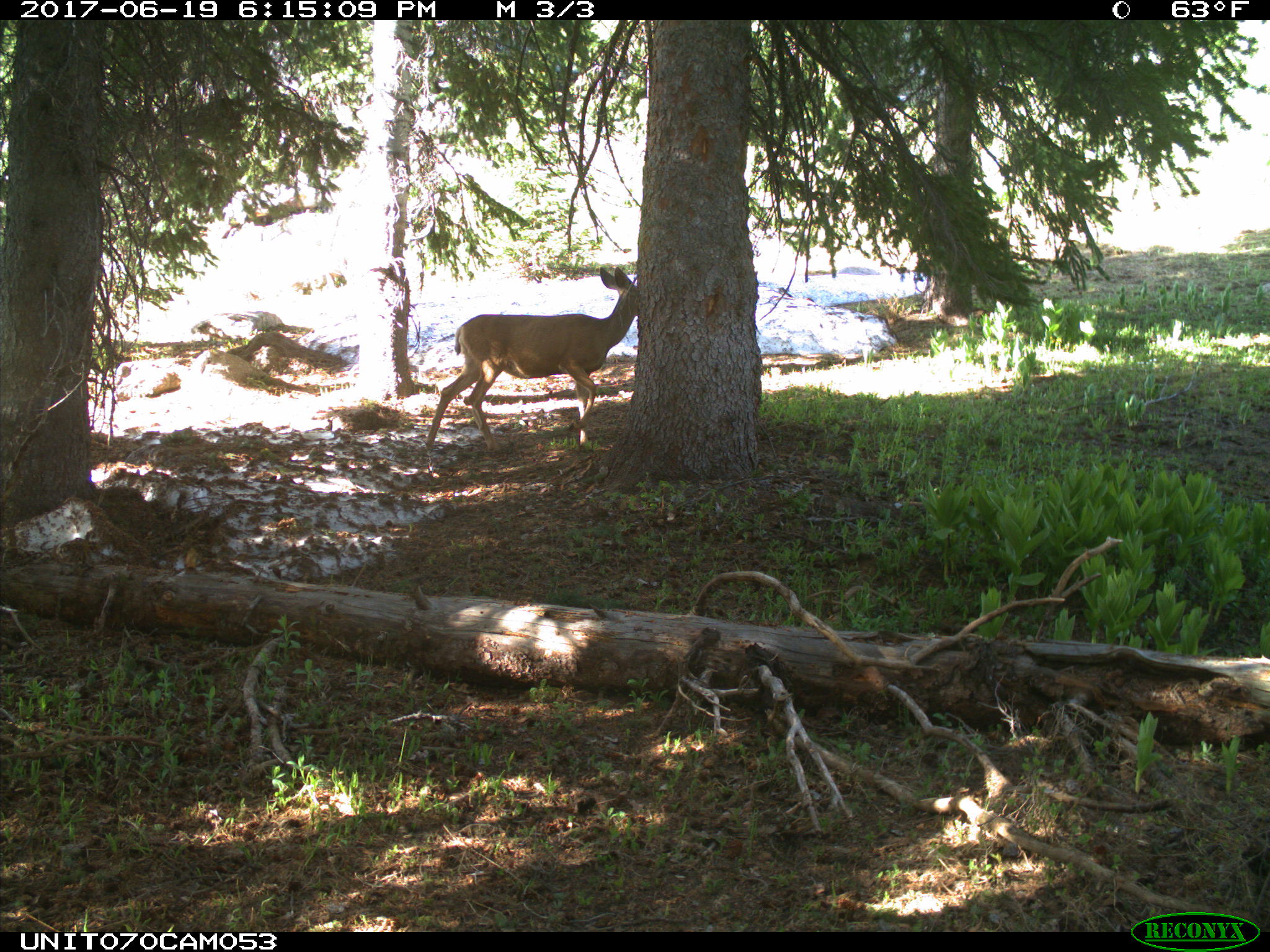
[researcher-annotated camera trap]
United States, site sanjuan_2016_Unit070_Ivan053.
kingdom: Animalia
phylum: Chordata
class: Mammalia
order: Artiodactyla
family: Cervidae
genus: Odocoileus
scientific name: Odocoileus hemionus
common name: mule deer